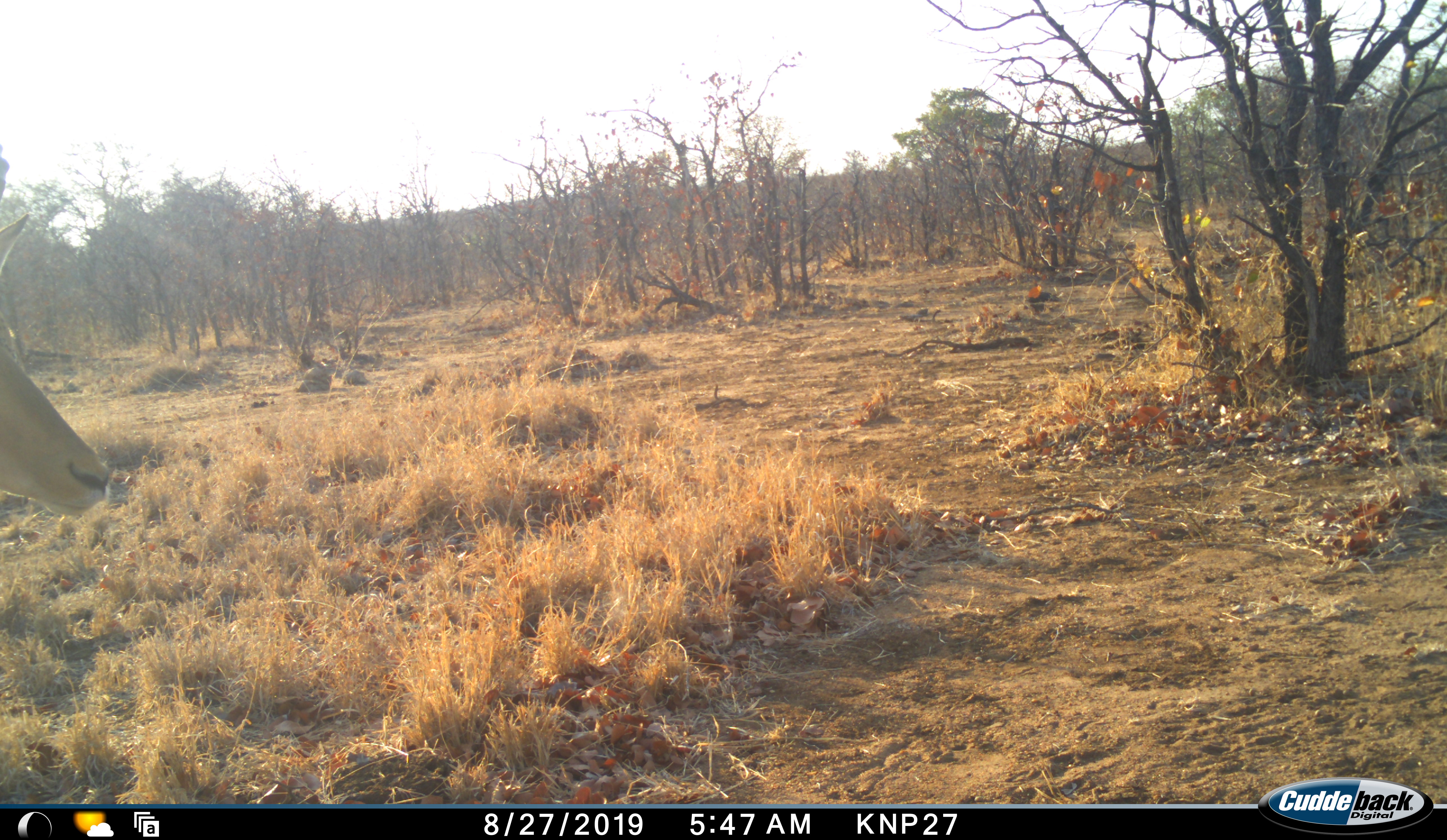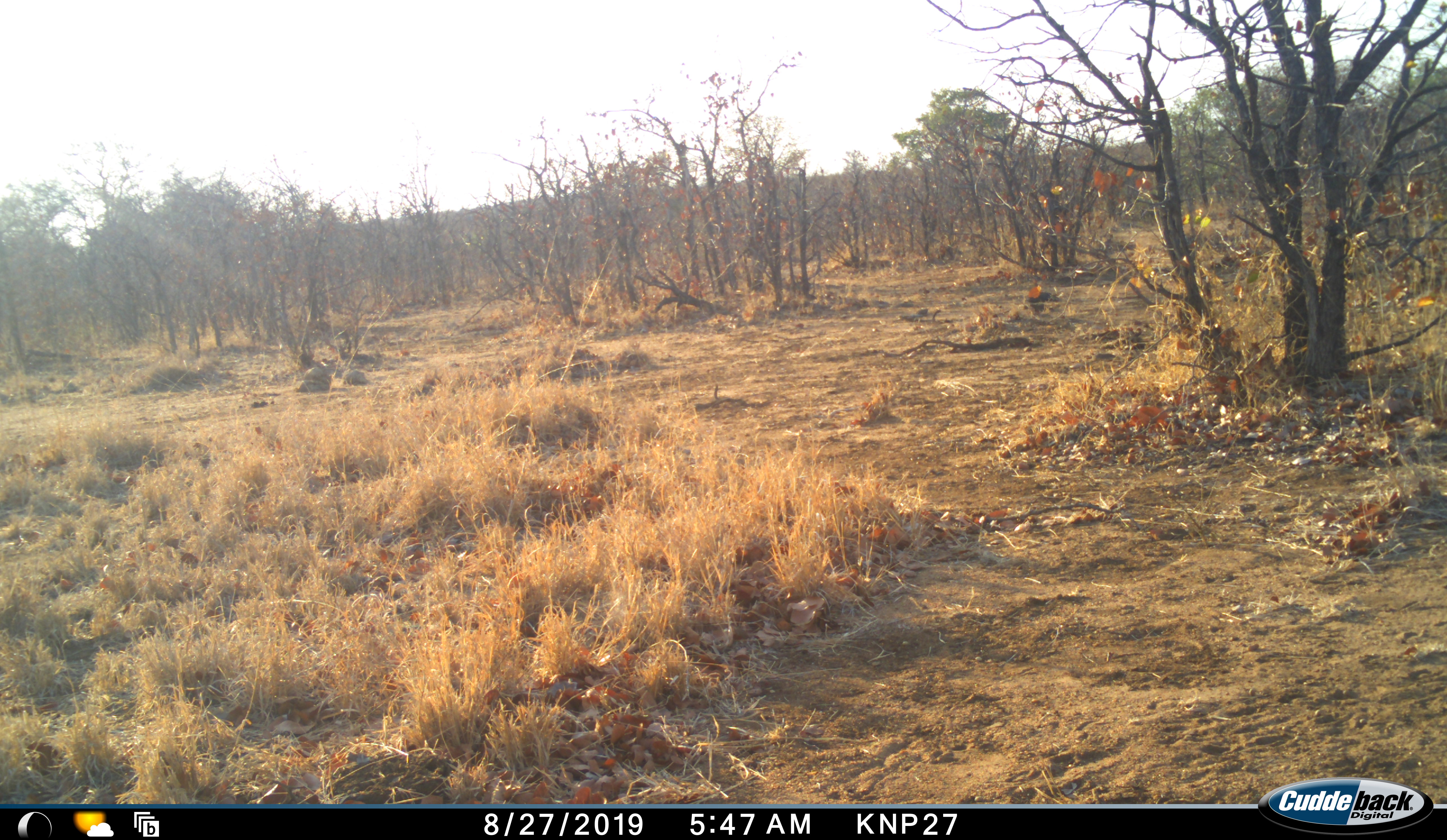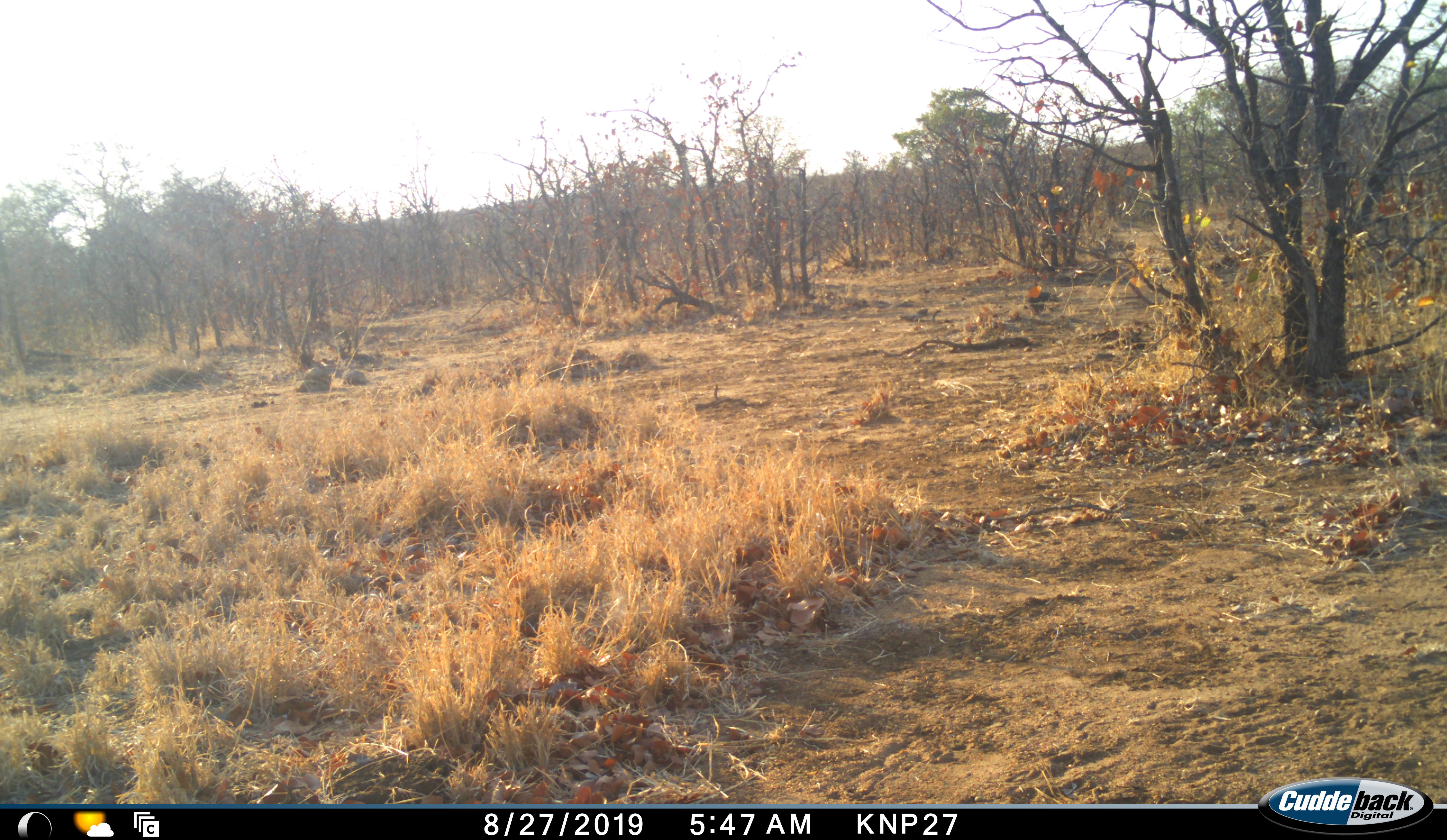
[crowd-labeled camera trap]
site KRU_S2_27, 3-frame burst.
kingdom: Animalia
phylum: Chordata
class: Mammalia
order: Artiodactyla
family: Bovidae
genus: Aepyceros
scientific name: Aepyceros melampus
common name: impala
Impala (Aepyceros melampus), count 1. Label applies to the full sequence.